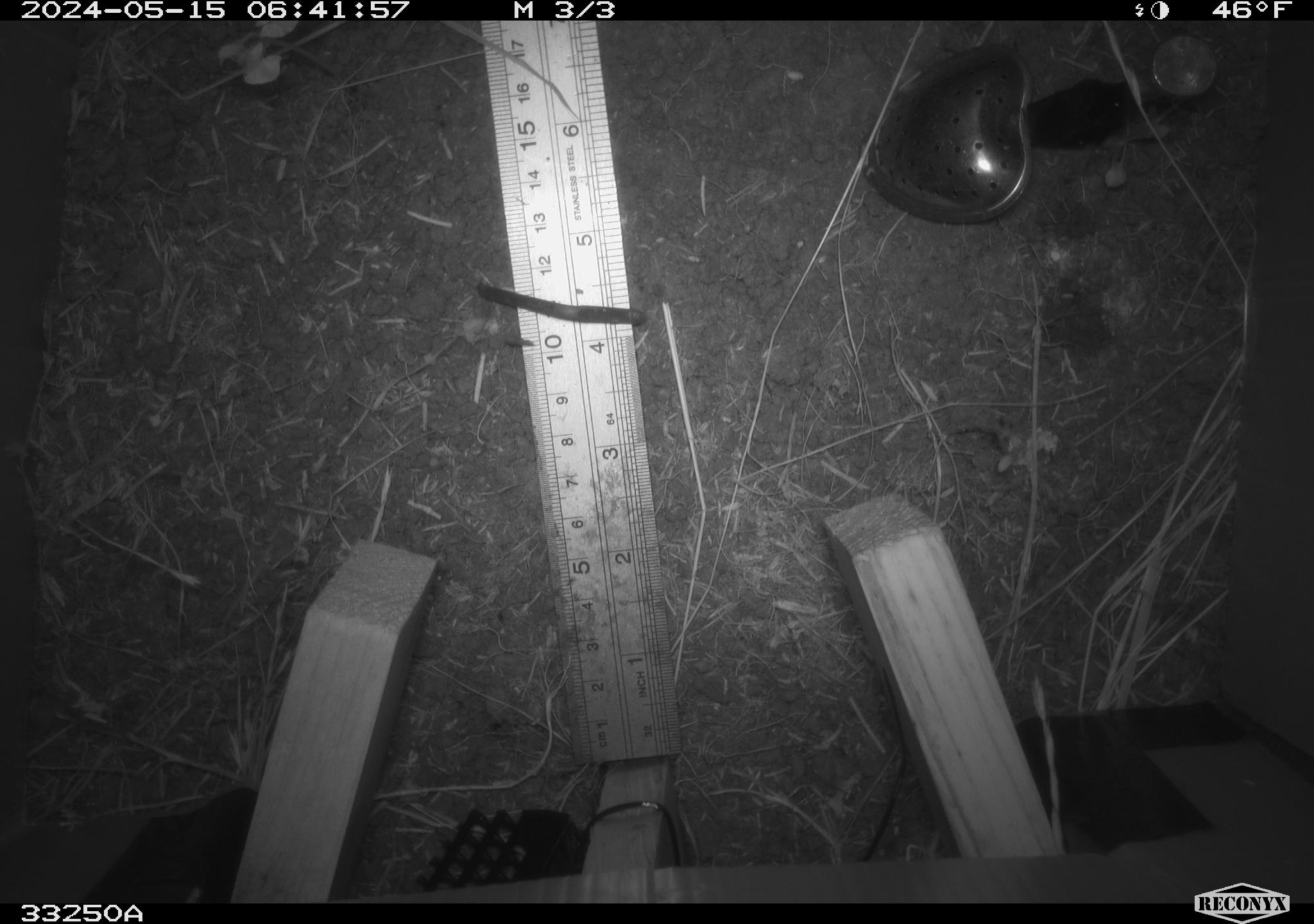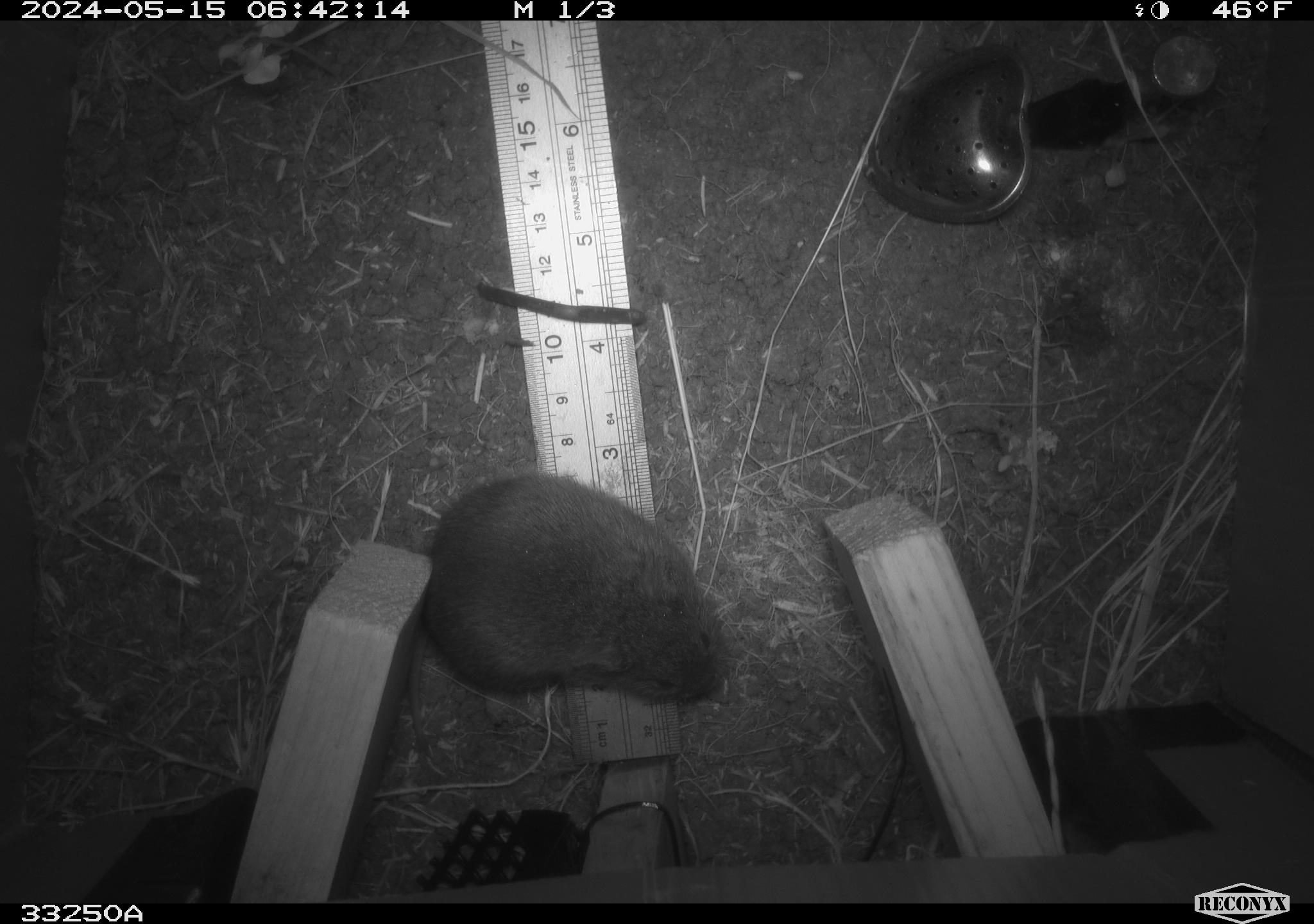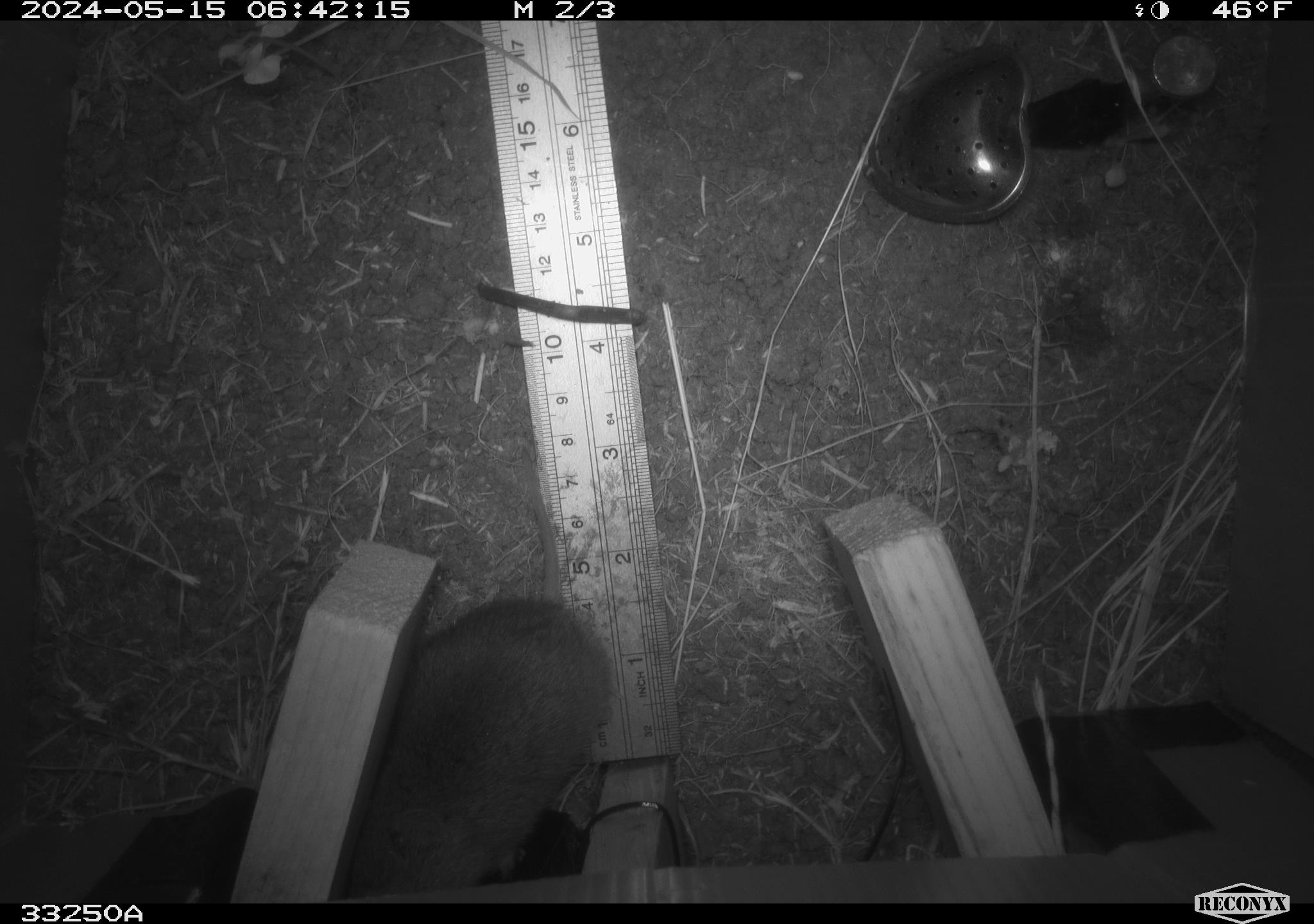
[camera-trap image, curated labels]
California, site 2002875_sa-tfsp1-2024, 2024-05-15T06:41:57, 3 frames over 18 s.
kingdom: Animalia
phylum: Chordata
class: Mammalia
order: Rodentia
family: Cricetidae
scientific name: Arvicolinae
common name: voles, lemmings, and muskrats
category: arvicolinae subfamily